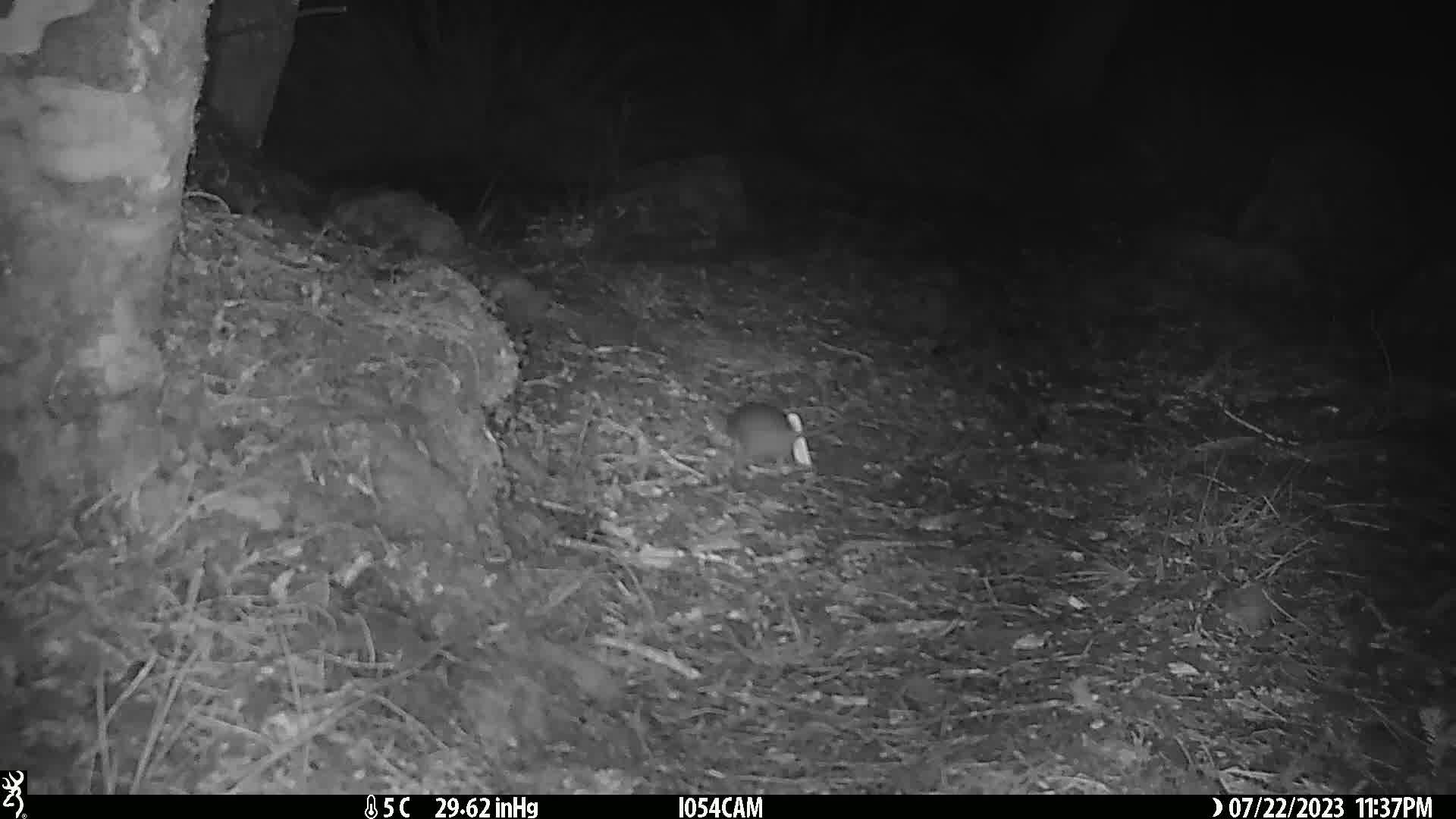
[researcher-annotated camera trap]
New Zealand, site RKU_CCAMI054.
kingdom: Animalia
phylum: Chordata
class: Mammalia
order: Rodentia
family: Muridae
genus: Rattus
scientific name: Rattus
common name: rat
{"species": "rat (Rattus)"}